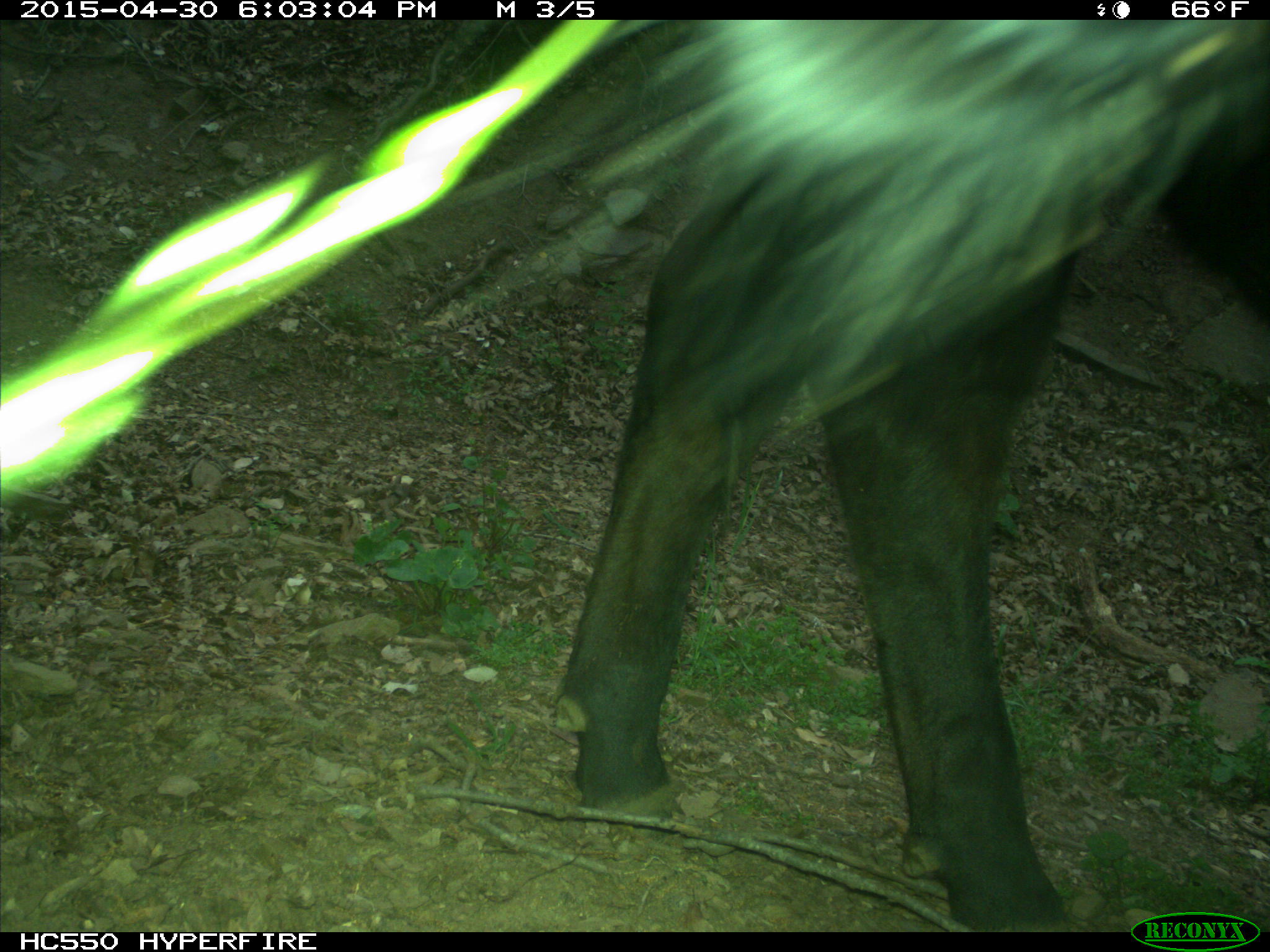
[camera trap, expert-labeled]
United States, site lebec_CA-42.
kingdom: Animalia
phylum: Chordata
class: Mammalia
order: Artiodactyla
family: Bovidae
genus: Bos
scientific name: Bos taurus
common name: domestic cow